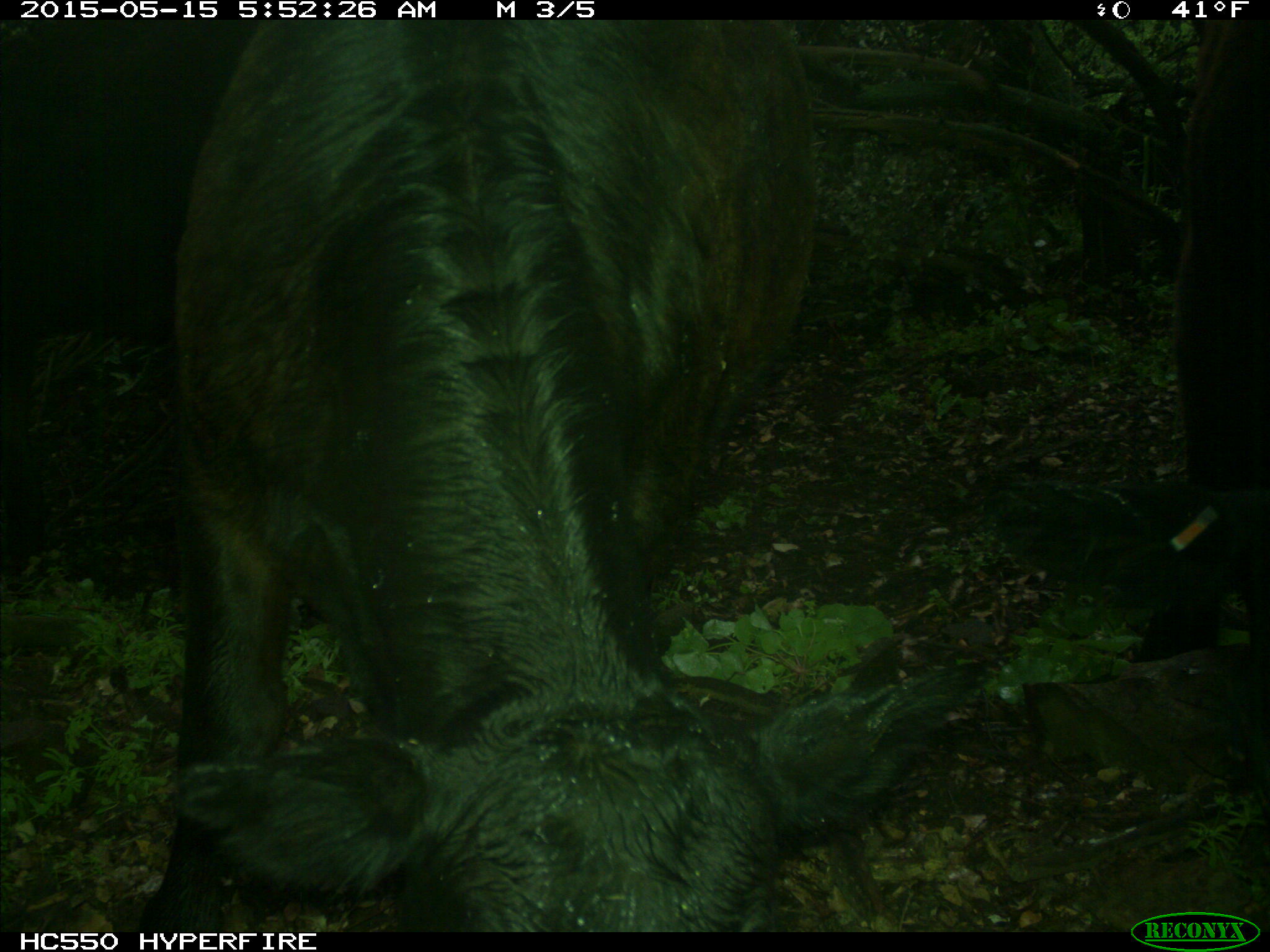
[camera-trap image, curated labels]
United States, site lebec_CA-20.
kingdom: Animalia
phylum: Chordata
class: Mammalia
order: Artiodactyla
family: Bovidae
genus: Bos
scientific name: Bos taurus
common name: domestic cow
Bos taurus (domestic cow).